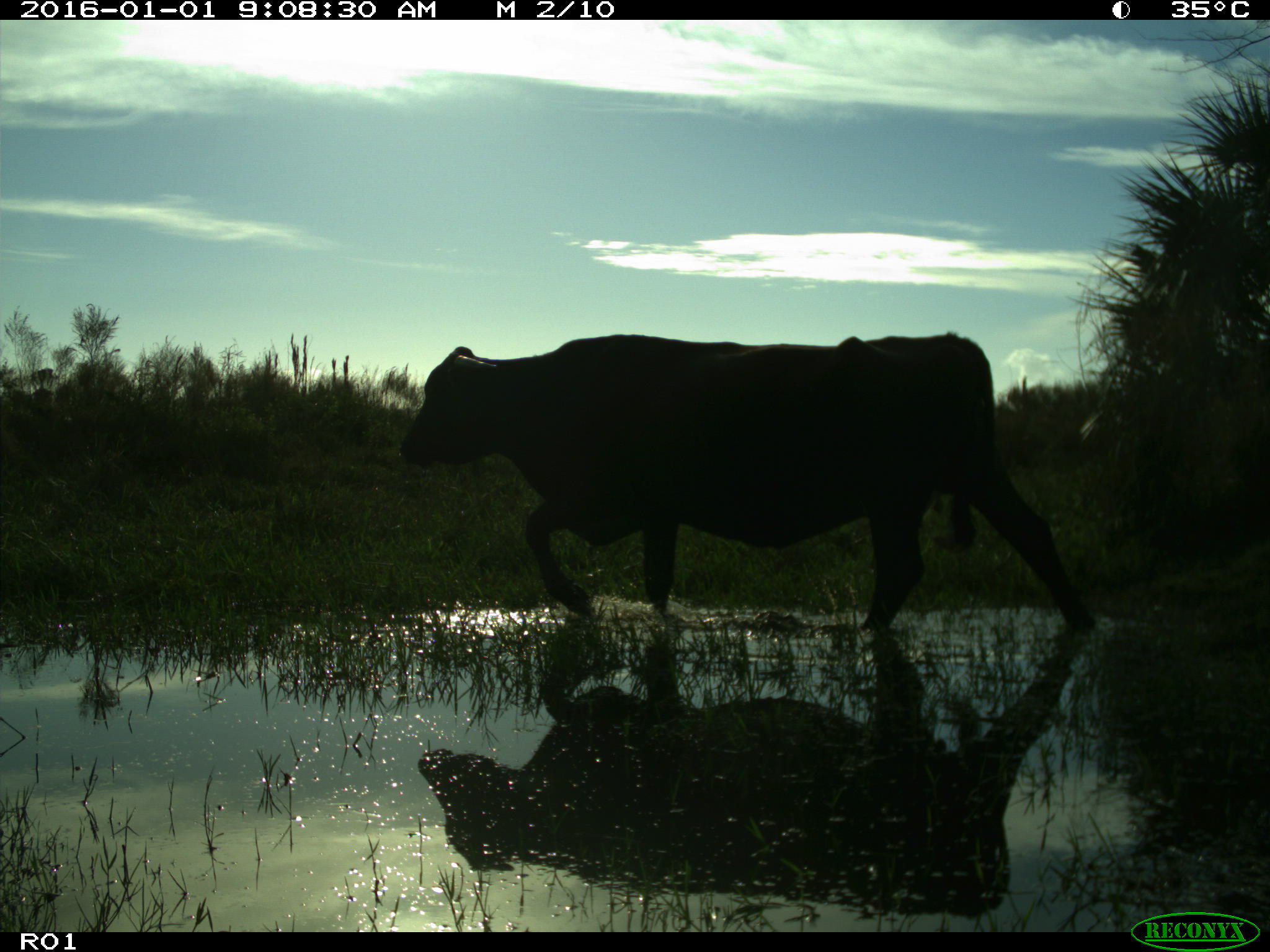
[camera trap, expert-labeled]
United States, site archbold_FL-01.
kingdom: Animalia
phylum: Chordata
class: Mammalia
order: Artiodactyla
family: Bovidae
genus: Bos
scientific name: Bos taurus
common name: domestic cow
Bos taurus (domestic cow).